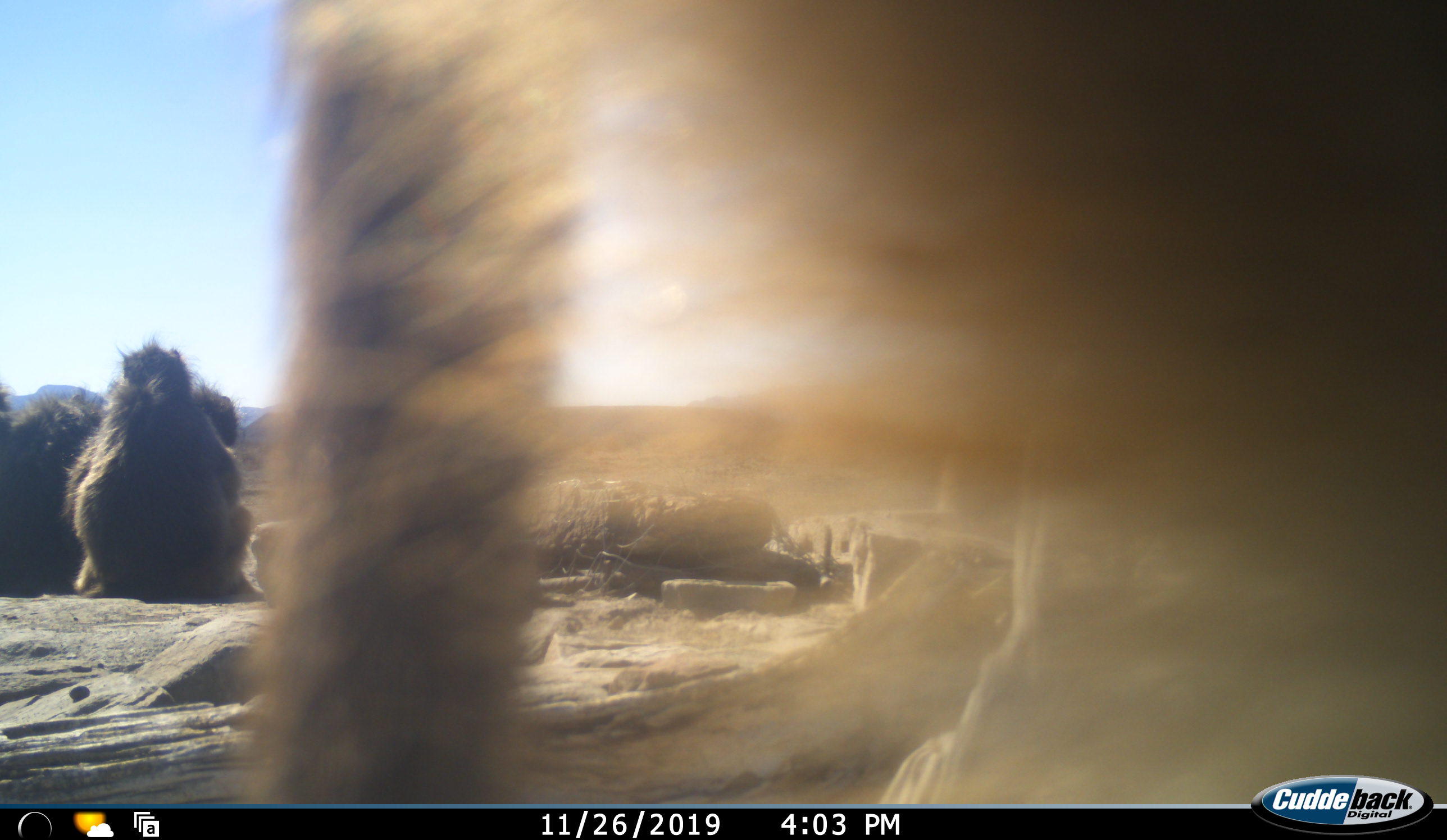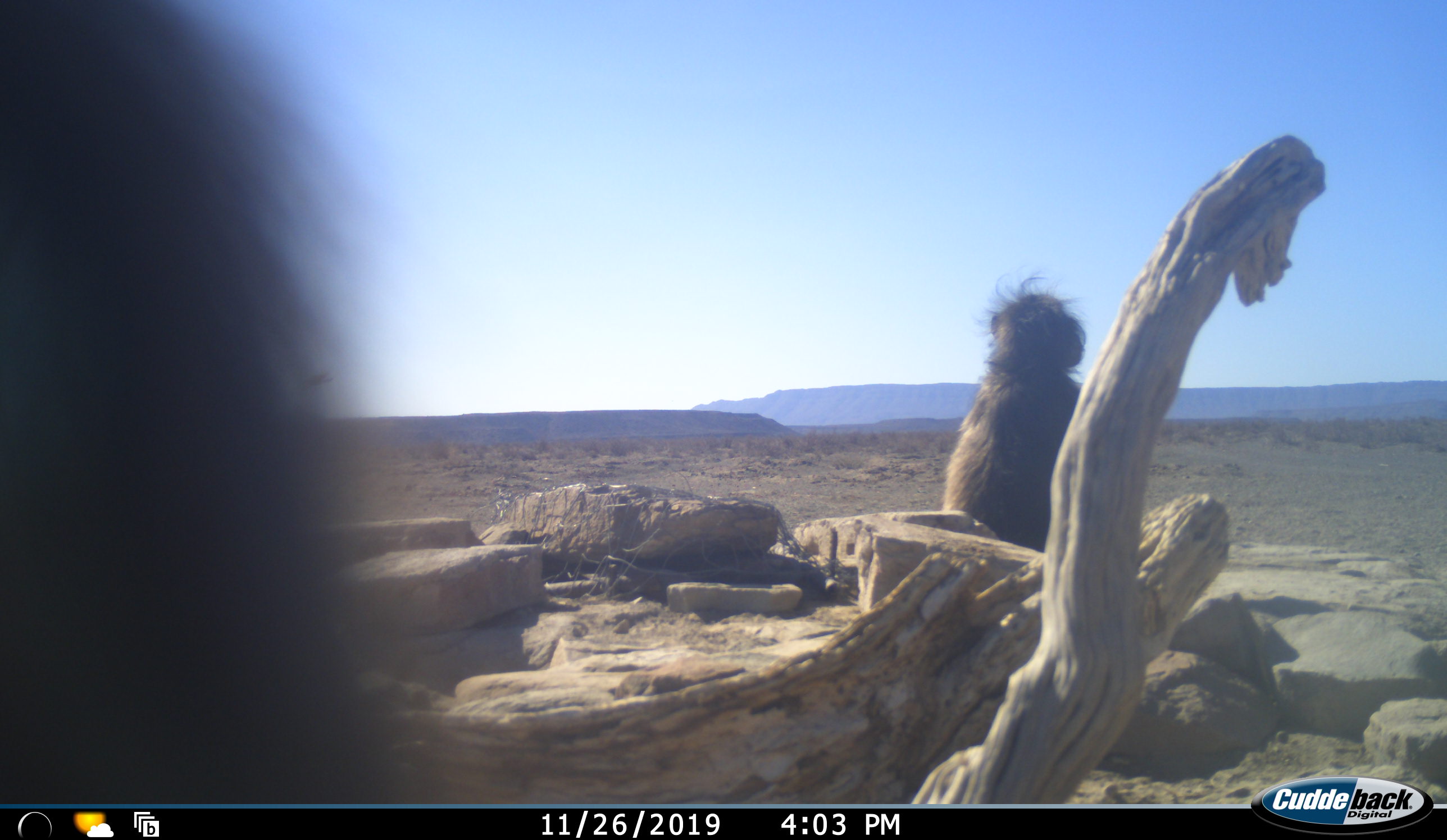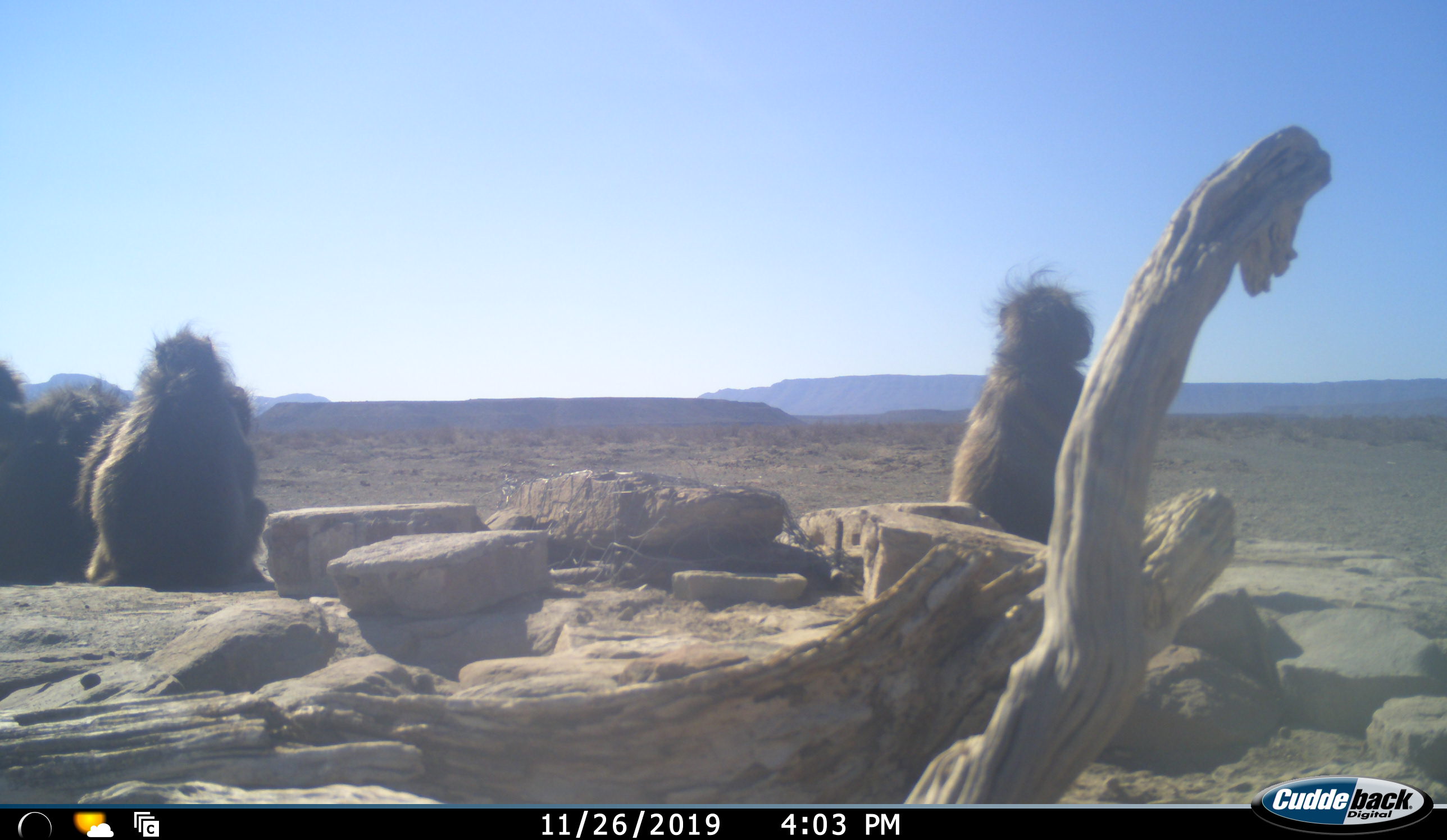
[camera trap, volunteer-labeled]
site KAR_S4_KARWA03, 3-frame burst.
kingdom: Animalia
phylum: Chordata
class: Mammalia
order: Primates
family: Cercopithecidae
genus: Papio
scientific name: Papio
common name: baboon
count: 5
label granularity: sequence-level